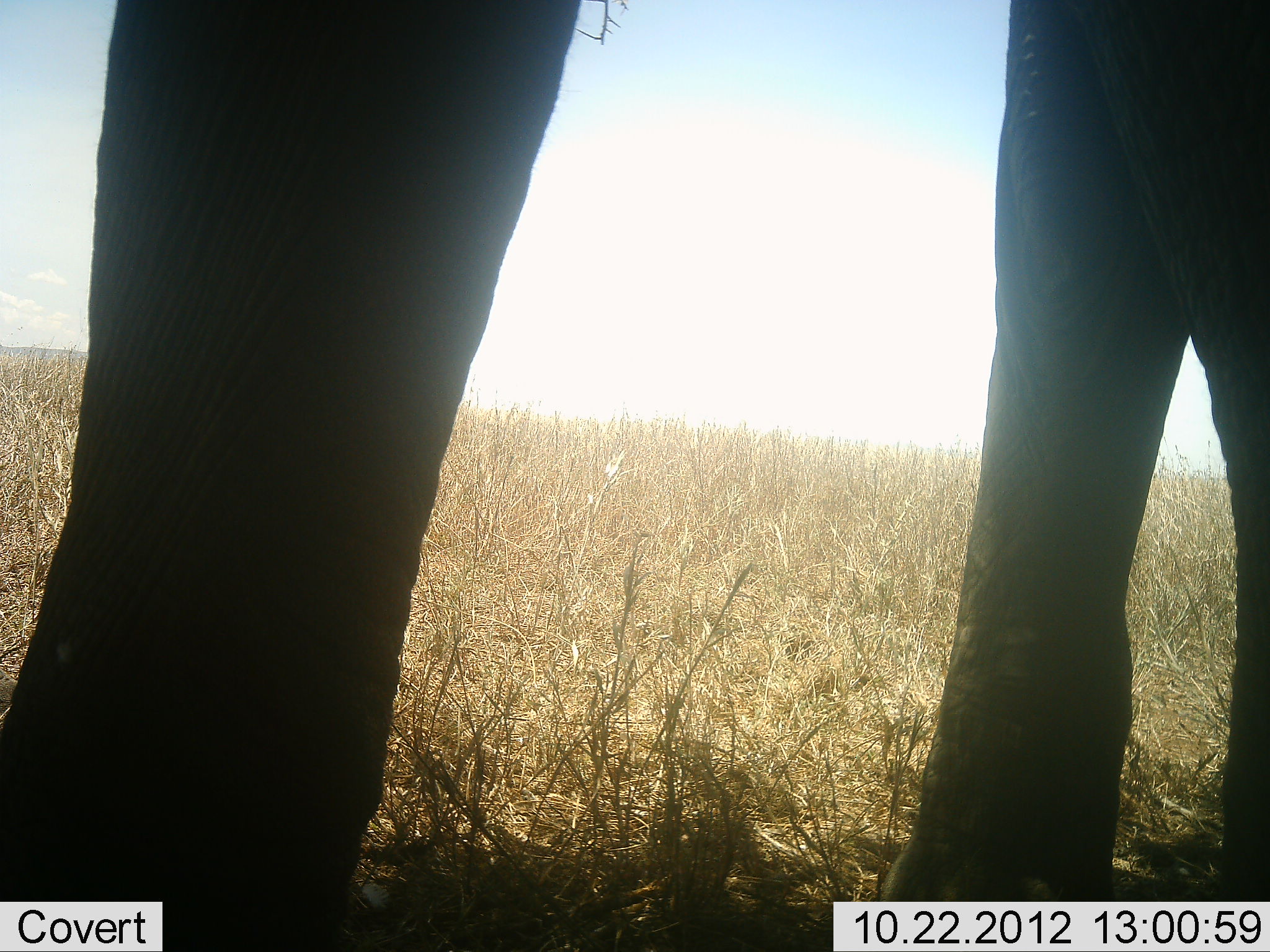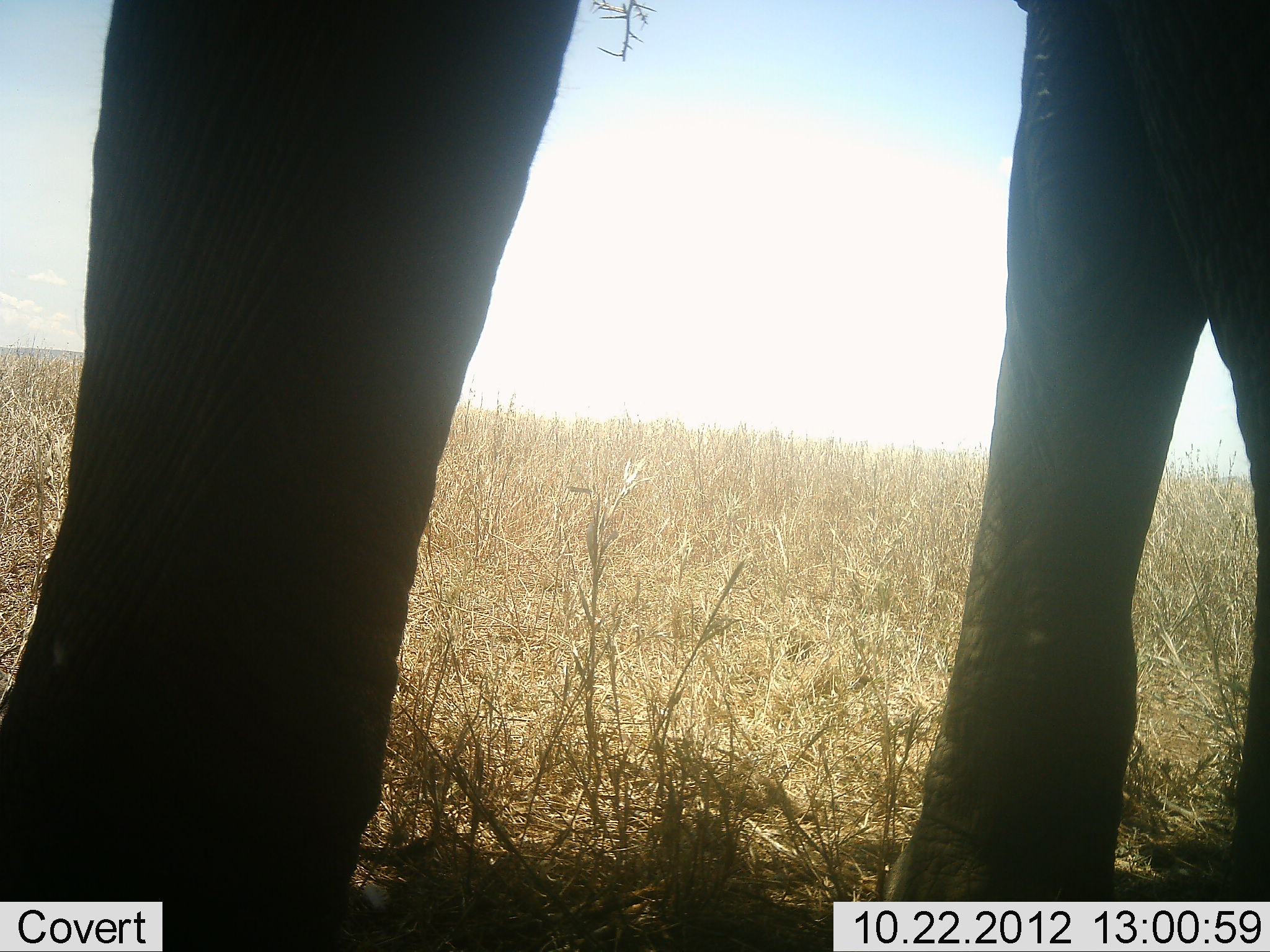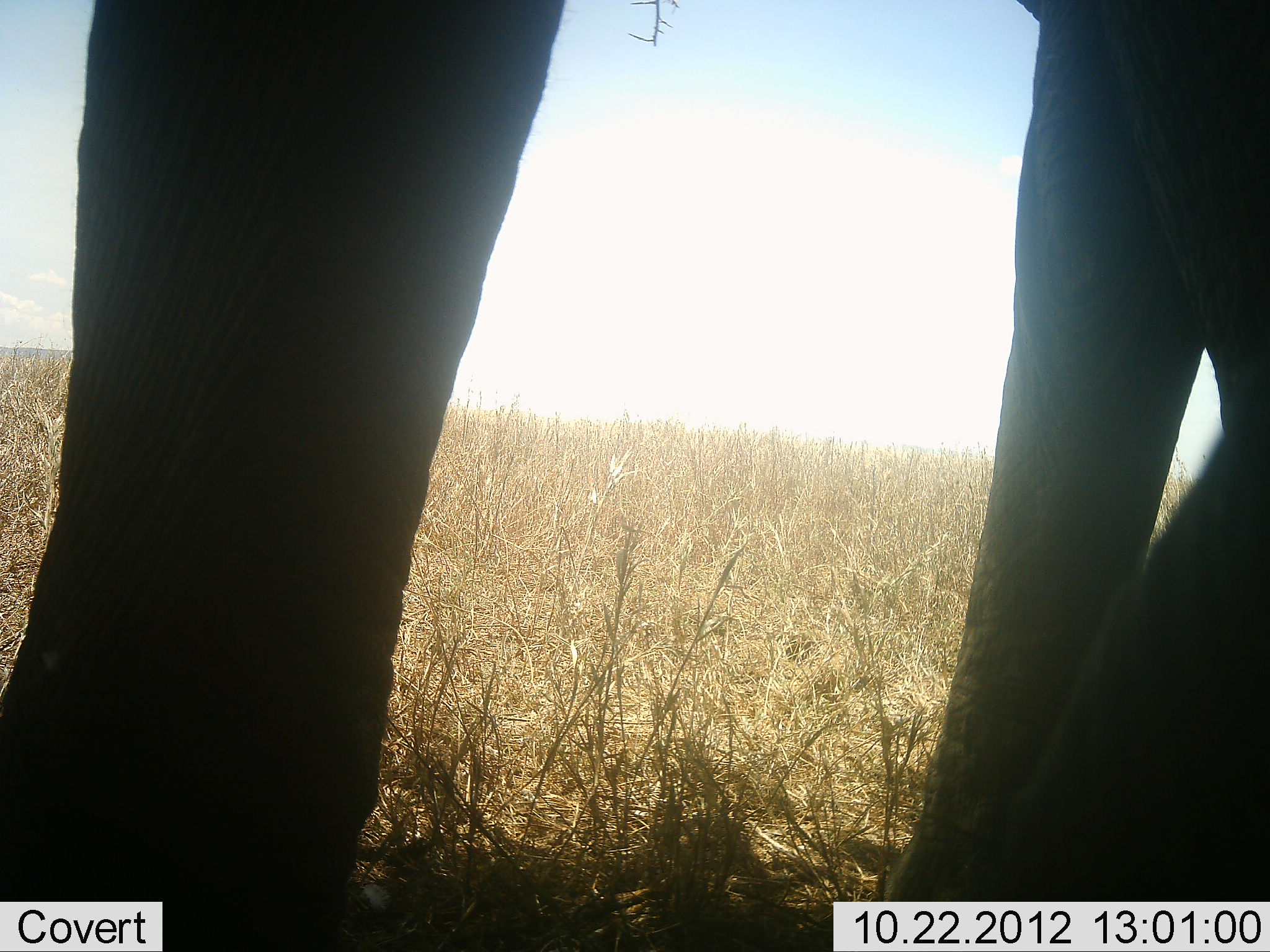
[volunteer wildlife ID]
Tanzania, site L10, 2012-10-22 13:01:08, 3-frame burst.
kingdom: Animalia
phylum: Chordata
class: Mammalia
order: Proboscidea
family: Elephantidae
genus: Loxodonta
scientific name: Loxodonta africana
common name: african bush elephant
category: elephant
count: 1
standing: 73%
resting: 0%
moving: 27%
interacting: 0%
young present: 0%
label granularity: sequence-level